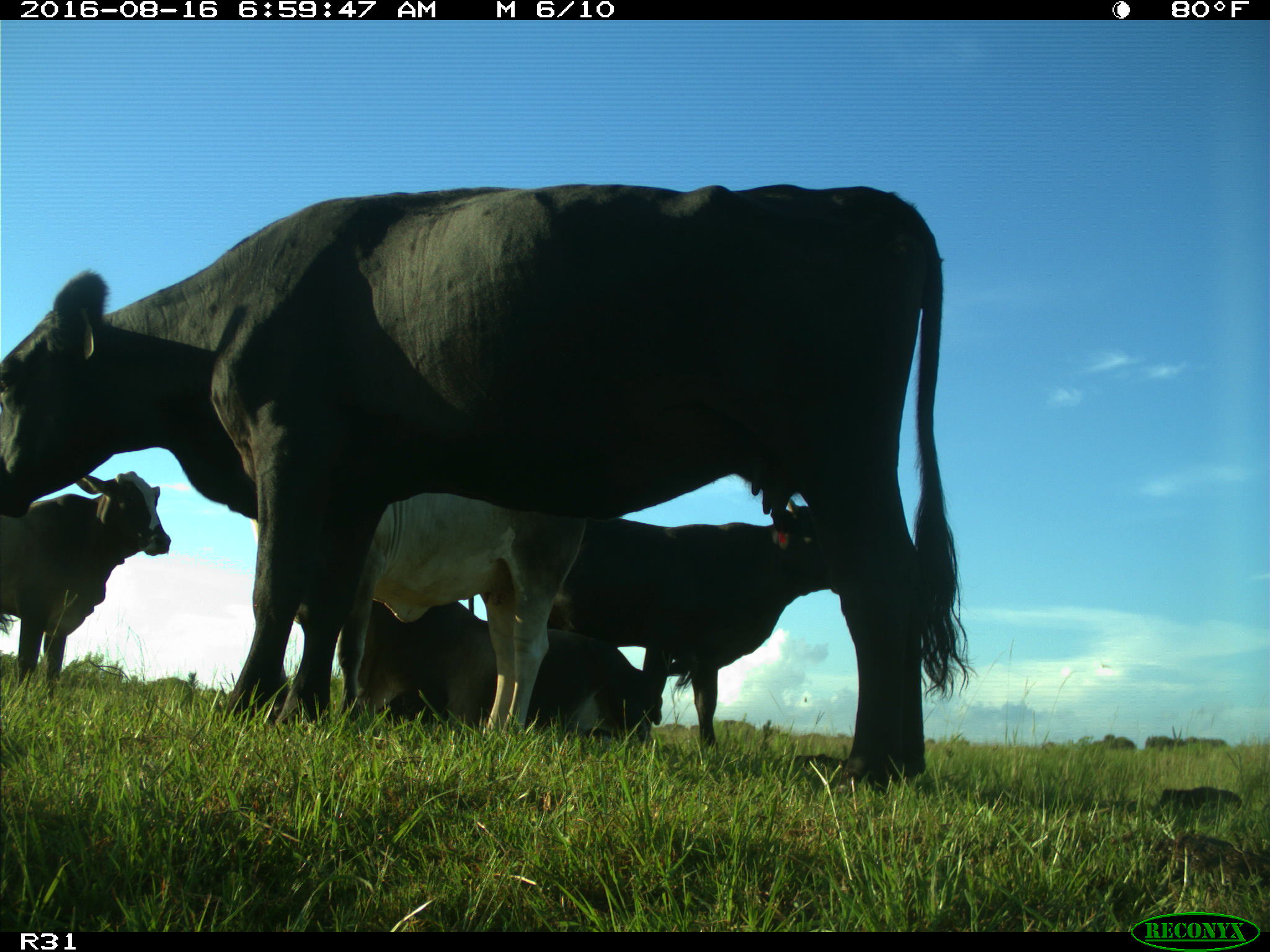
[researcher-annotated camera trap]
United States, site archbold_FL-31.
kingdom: Animalia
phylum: Chordata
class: Mammalia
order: Artiodactyla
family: Bovidae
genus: Bos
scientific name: Bos taurus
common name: domestic cow